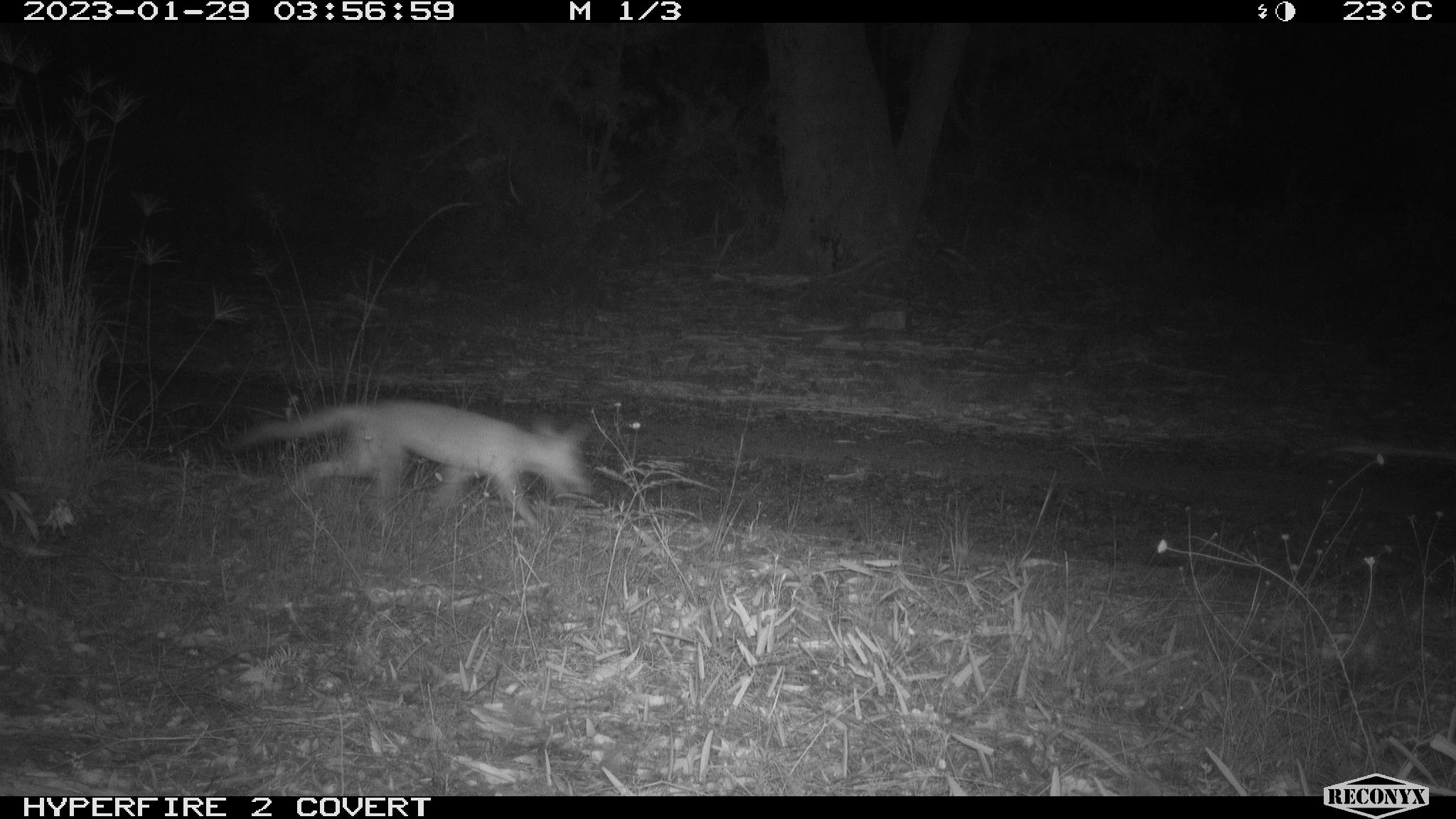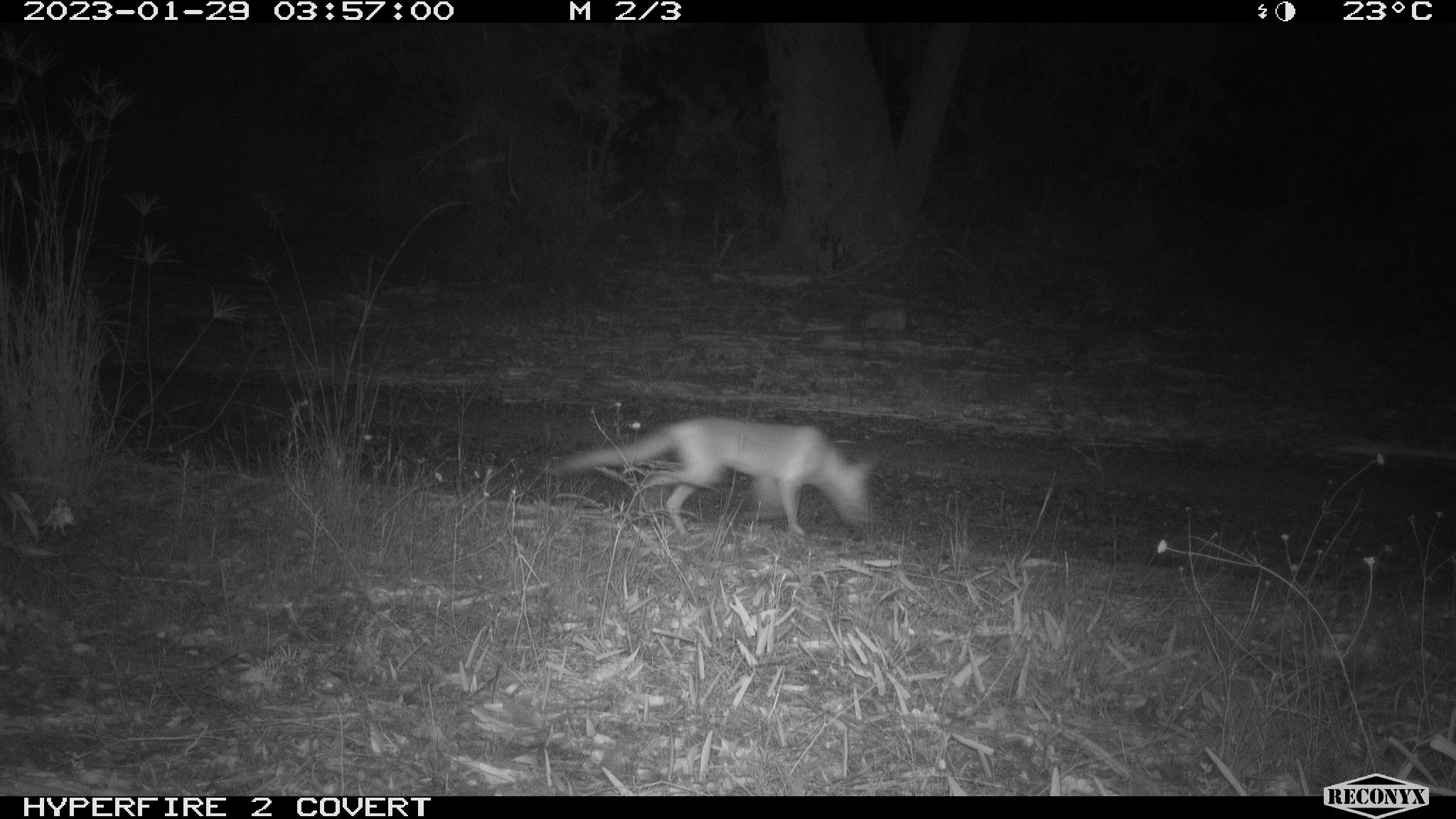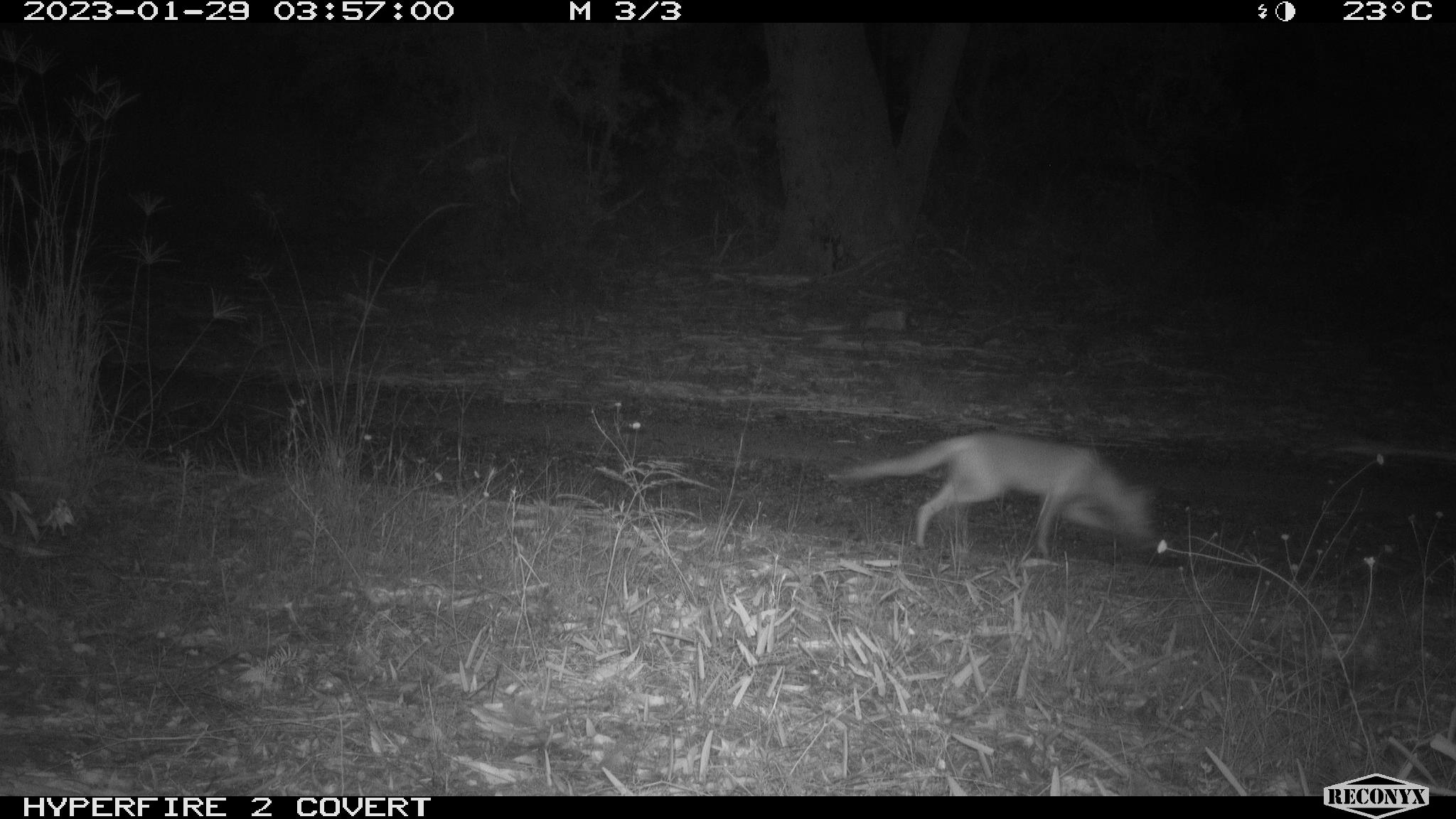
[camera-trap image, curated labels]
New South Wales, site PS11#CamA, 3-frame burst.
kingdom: Animalia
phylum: Chordata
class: Mammalia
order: Carnivora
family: Canidae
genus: Vulpes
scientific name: Vulpes vulpes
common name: red fox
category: fox